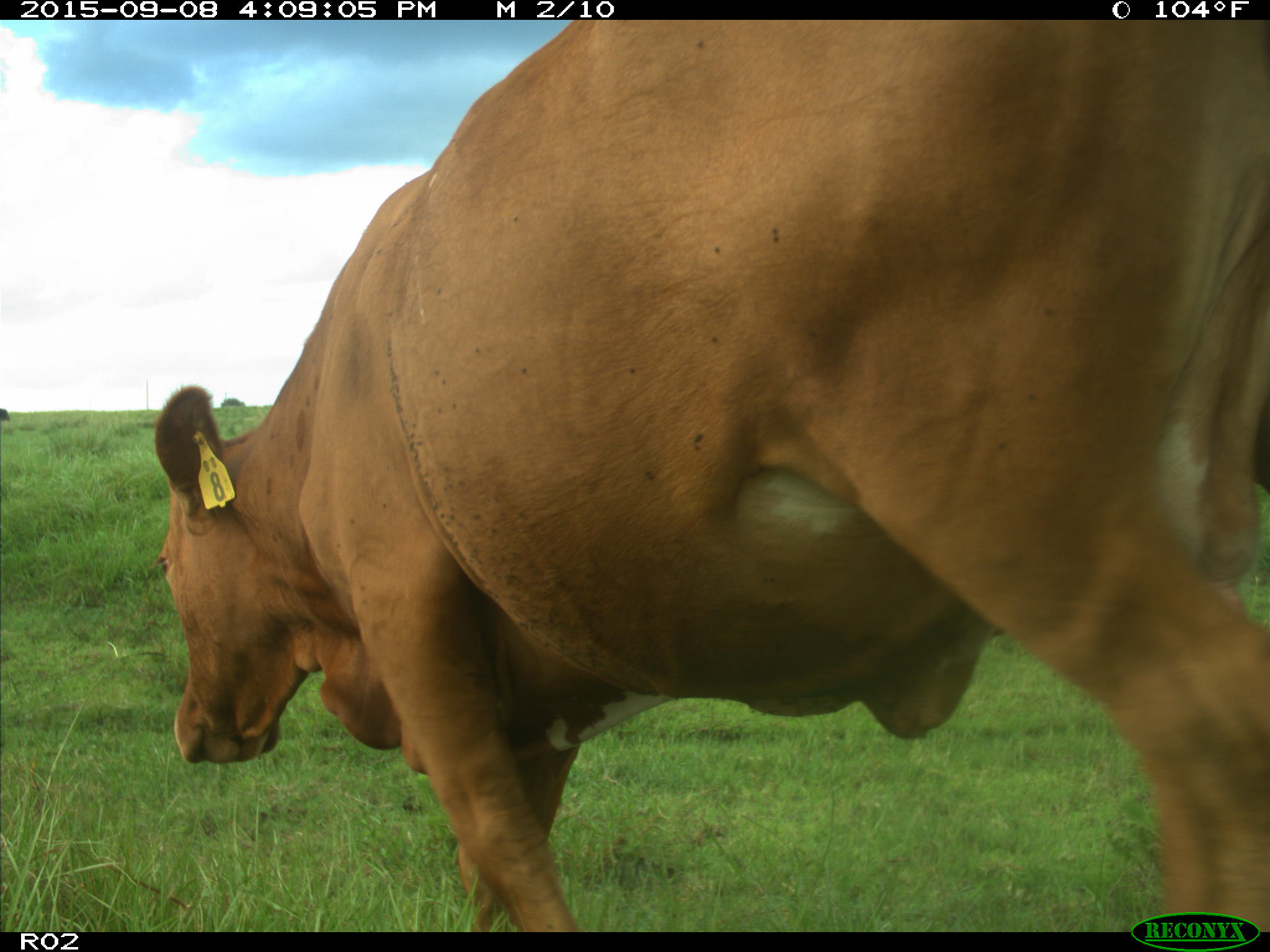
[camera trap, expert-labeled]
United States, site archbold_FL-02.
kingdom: Animalia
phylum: Chordata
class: Mammalia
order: Artiodactyla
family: Bovidae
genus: Bos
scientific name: Bos taurus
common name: domestic cow